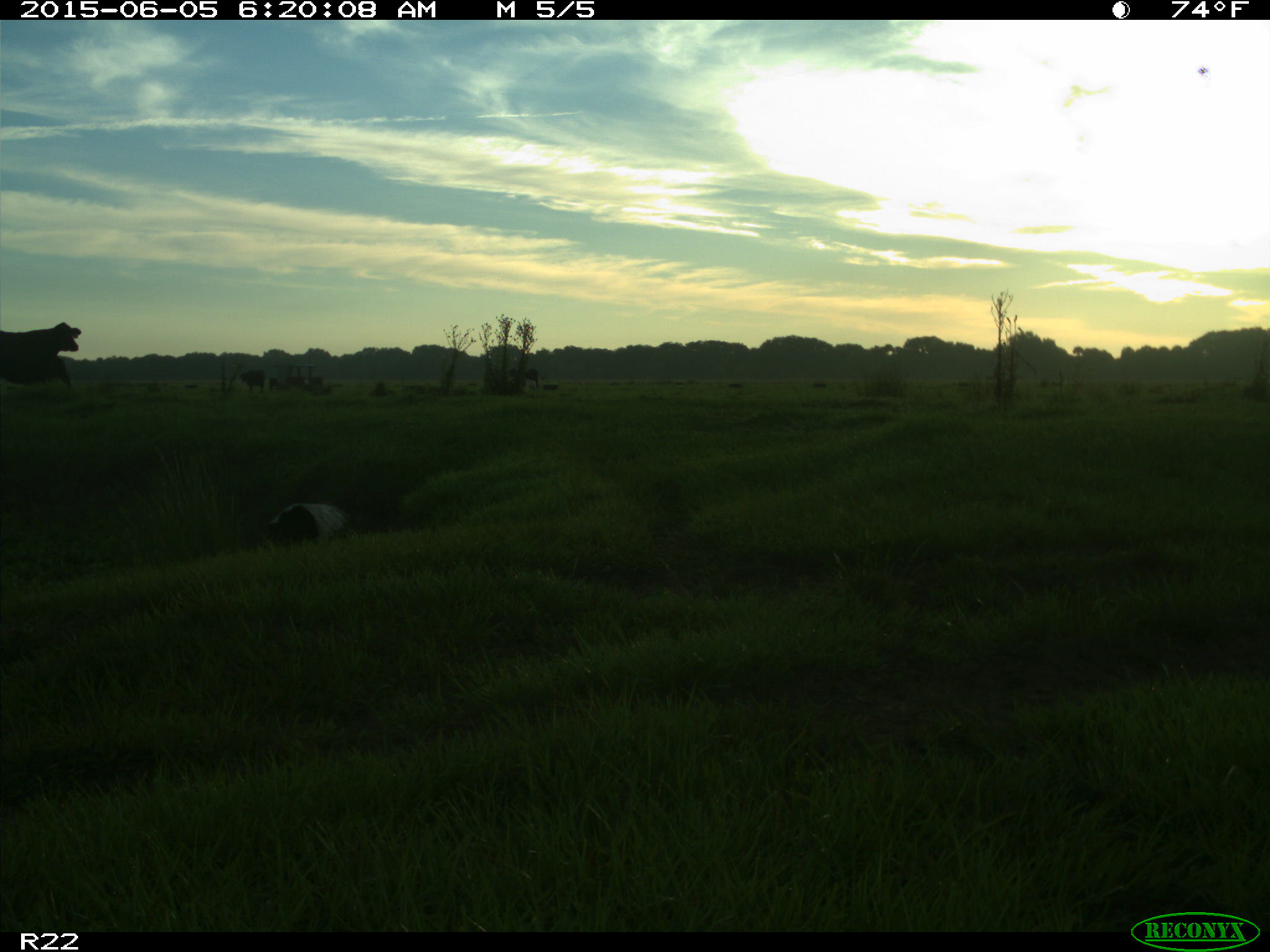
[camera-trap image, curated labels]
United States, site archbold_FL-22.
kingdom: Animalia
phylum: Chordata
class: Mammalia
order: Artiodactyla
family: Bovidae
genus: Bos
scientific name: Bos taurus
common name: domestic cow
Bos taurus (domestic cow).